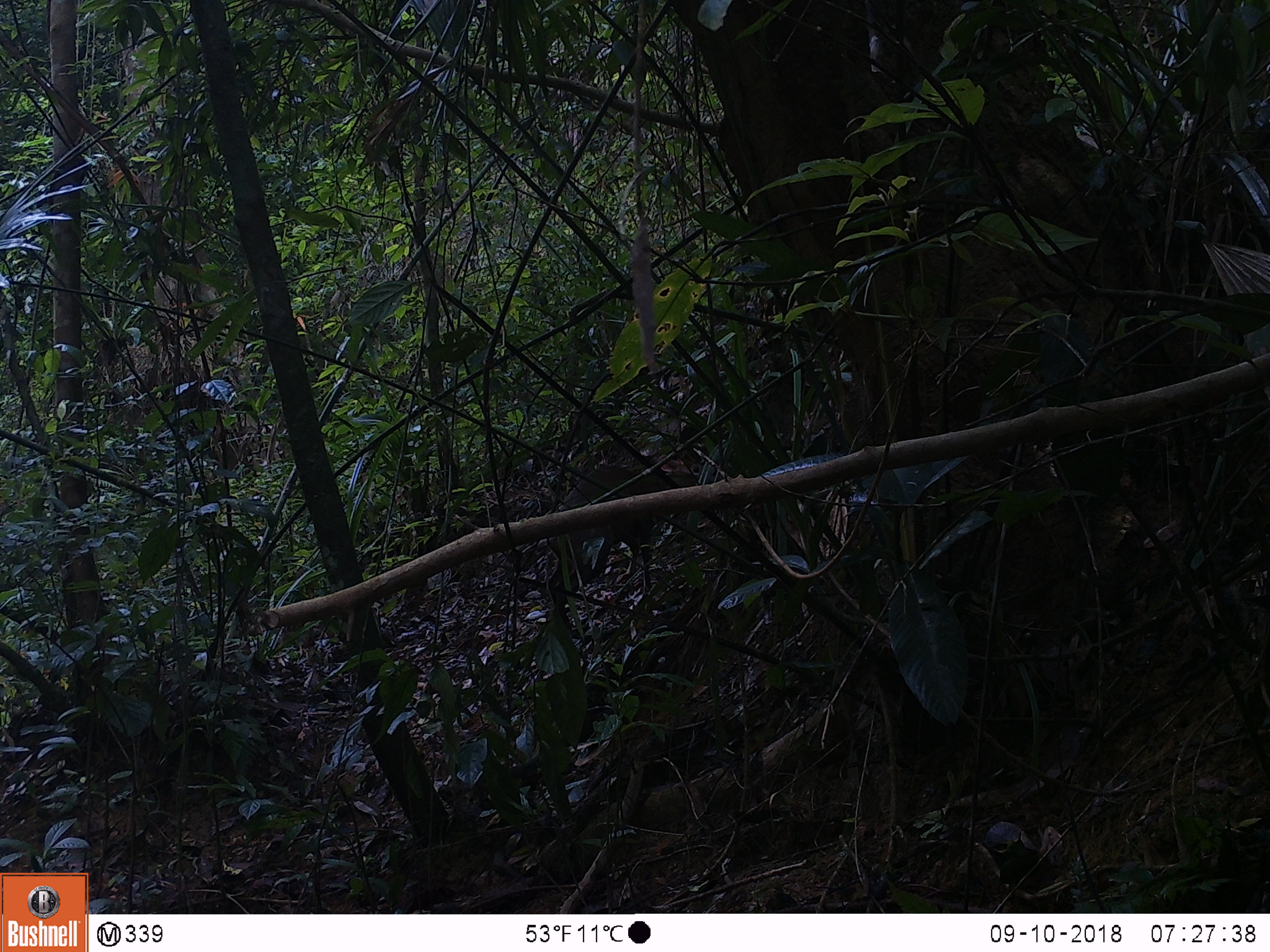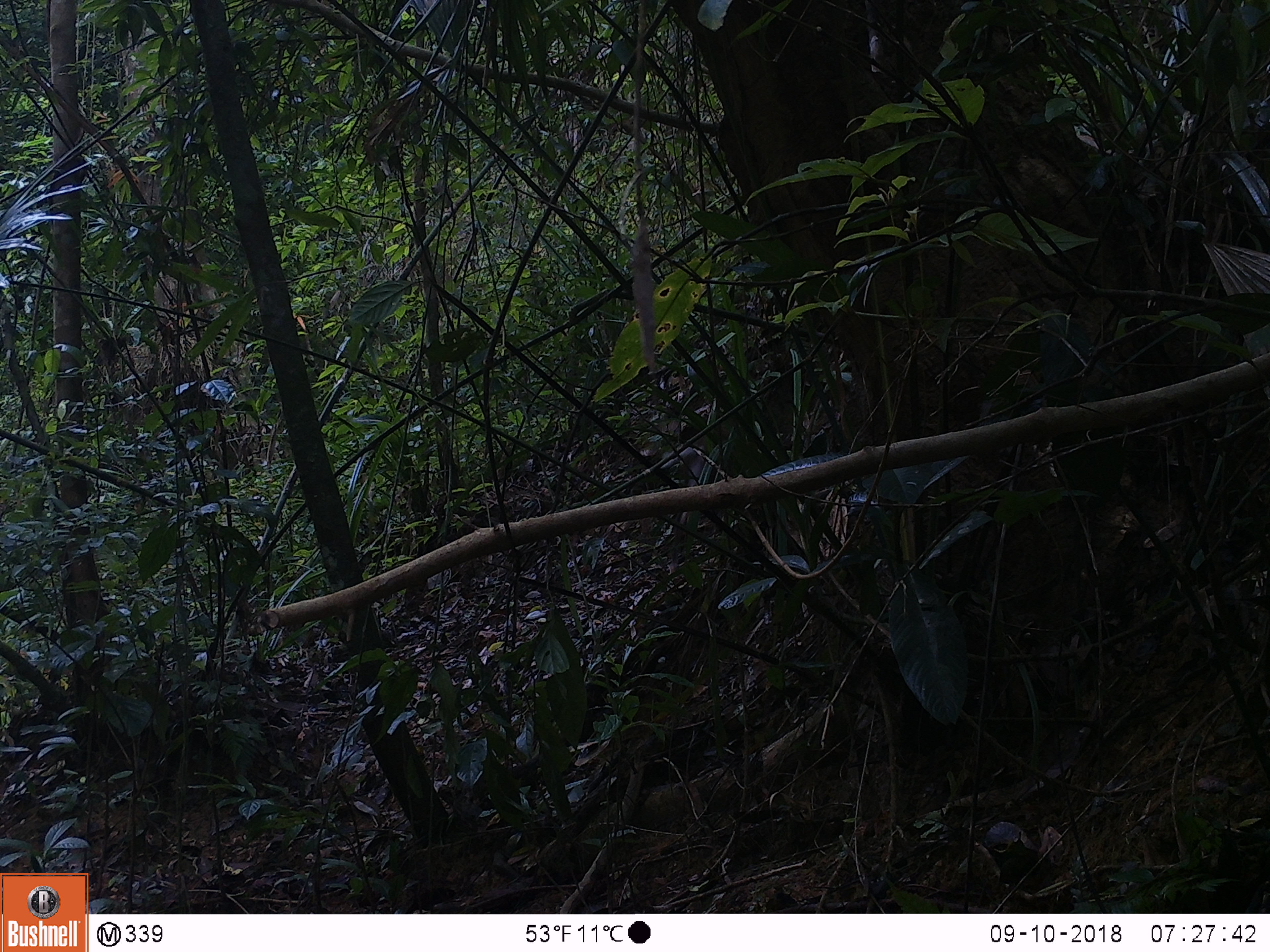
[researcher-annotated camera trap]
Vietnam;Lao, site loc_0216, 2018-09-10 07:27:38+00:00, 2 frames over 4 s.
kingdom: Animalia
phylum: Chordata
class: Mammalia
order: Artiodactyla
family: Cervidae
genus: Muntiacus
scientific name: Muntiacus rooseveltorum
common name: roosevelt's muntjac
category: roosevelts muntjac group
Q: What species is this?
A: Roosevelts muntjac group (roosevelt's muntjac) (Muntiacus rooseveltorum).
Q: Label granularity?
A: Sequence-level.